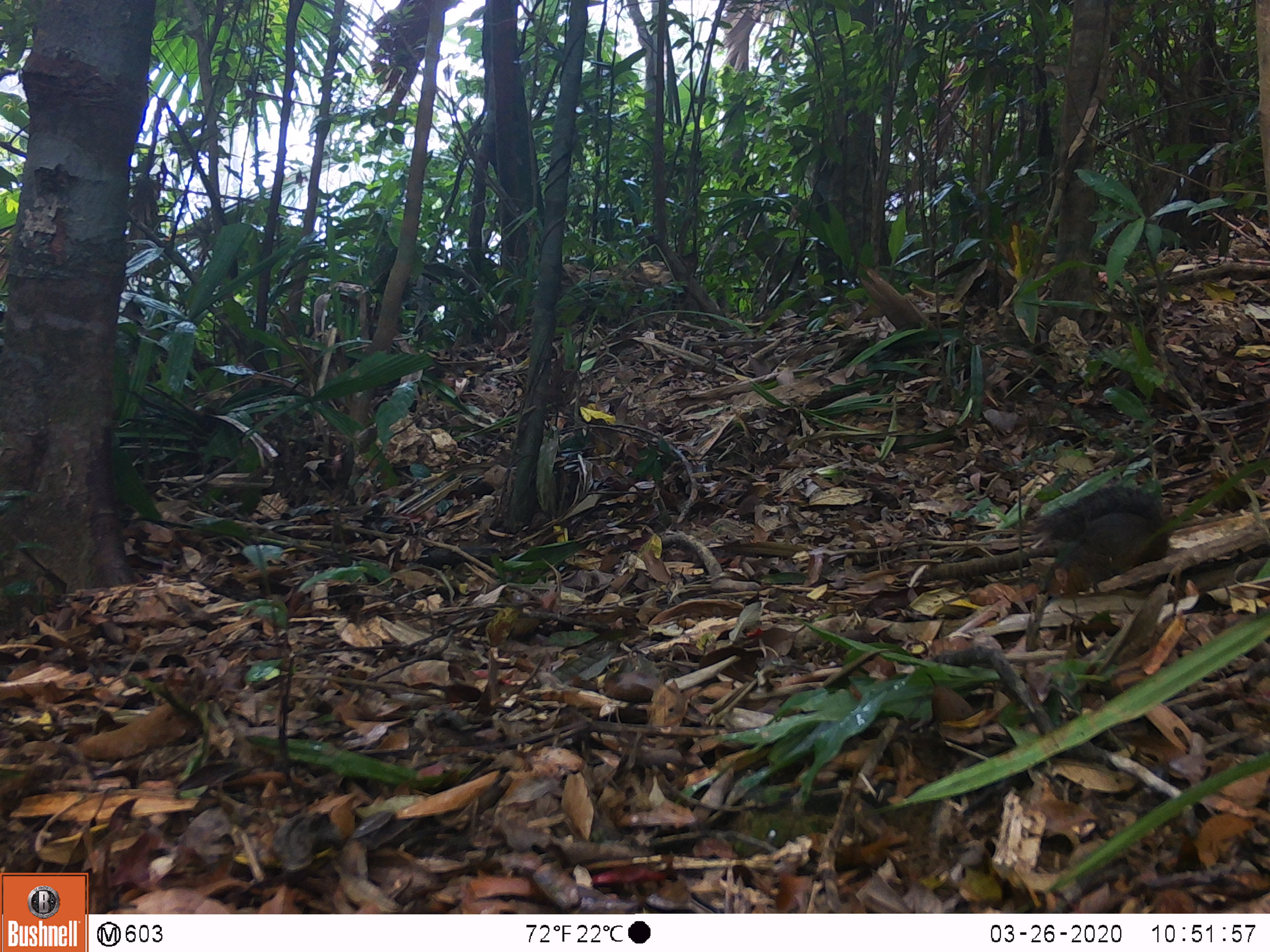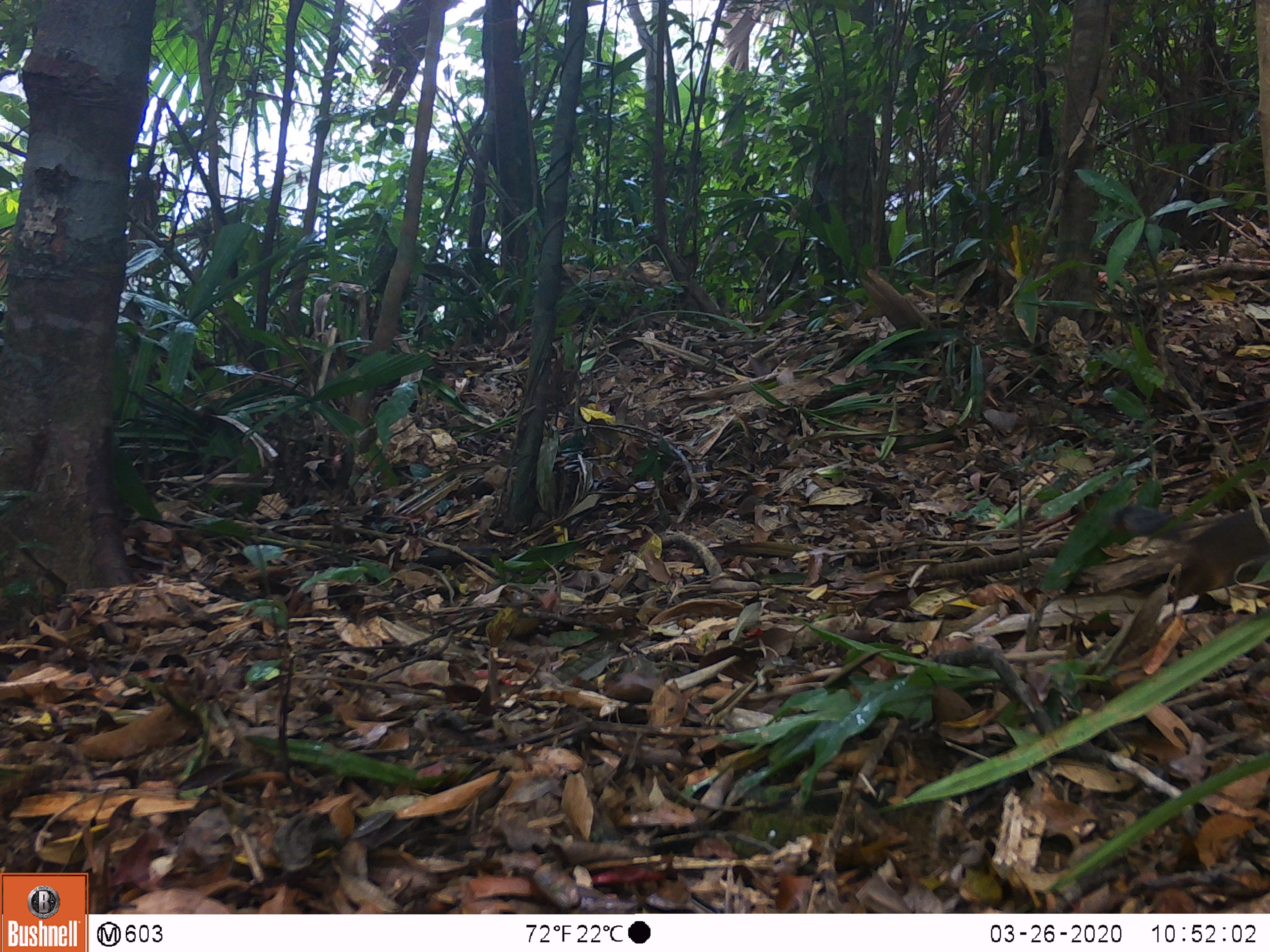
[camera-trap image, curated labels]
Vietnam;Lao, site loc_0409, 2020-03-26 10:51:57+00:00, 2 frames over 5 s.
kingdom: Animalia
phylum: Chordata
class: Mammalia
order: Rodentia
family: Sciuridae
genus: Dremomys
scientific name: Dremomys rufigenis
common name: red-cheeked squirrel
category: red cheeked squirrel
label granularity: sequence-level